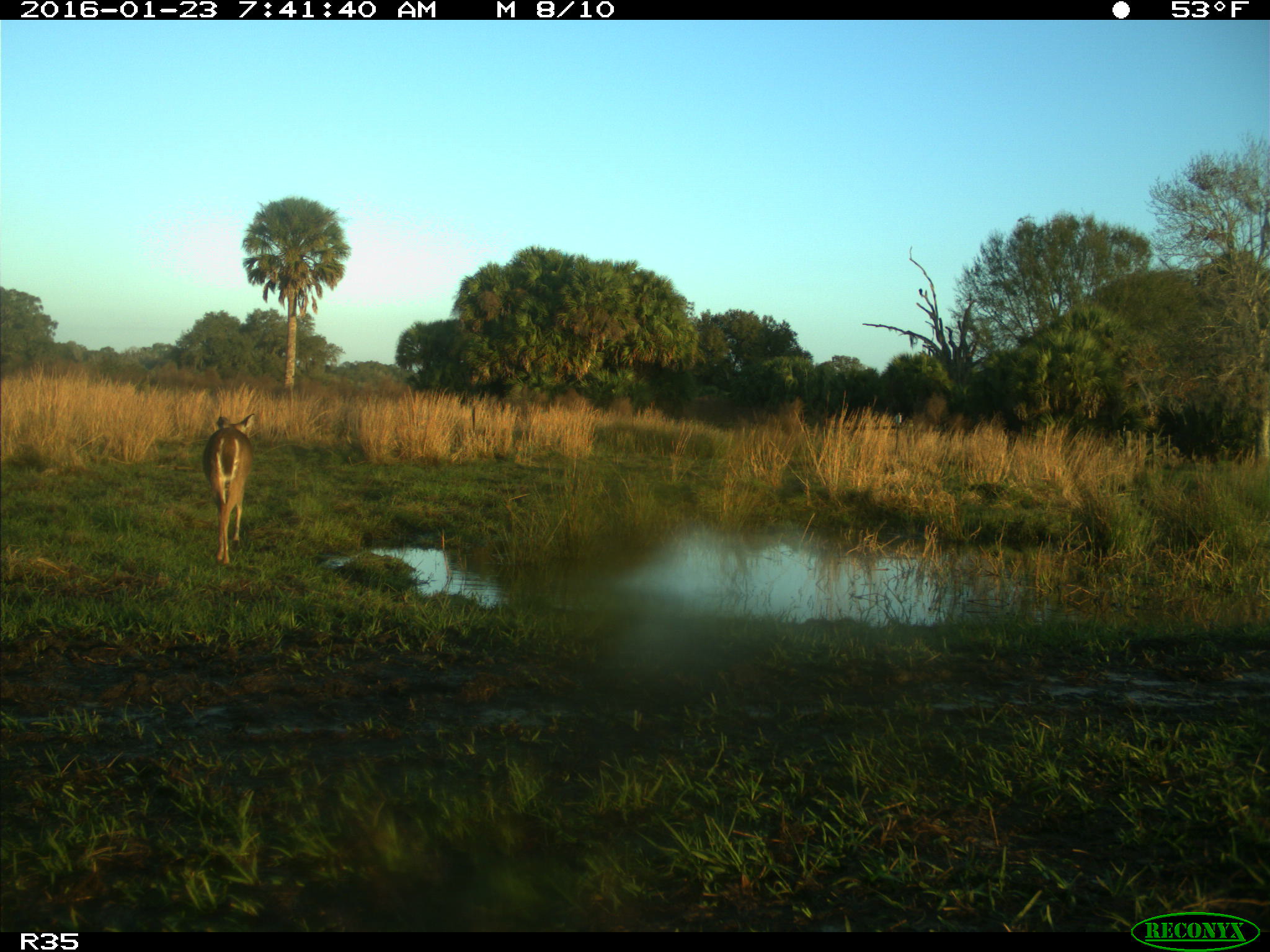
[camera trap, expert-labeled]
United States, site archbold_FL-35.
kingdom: Animalia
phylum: Chordata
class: Mammalia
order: Artiodactyla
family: Cervidae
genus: Odocoileus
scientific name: Odocoileus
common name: deer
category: unidentified deer